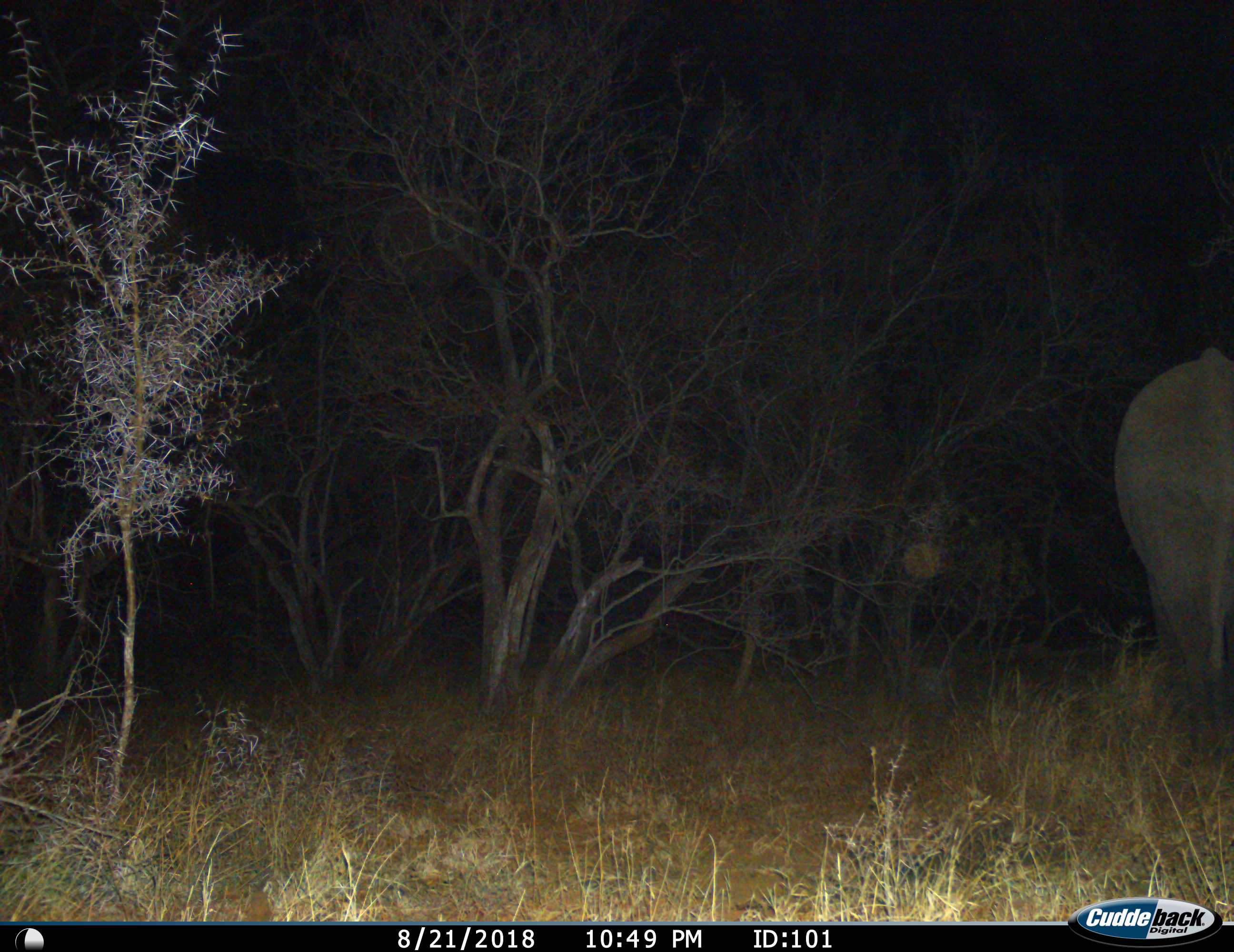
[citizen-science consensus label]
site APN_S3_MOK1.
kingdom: Animalia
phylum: Chordata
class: Mammalia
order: Proboscidea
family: Elephantidae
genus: Loxodonta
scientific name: Loxodonta africana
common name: african bush elephant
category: elephant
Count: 1.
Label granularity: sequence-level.